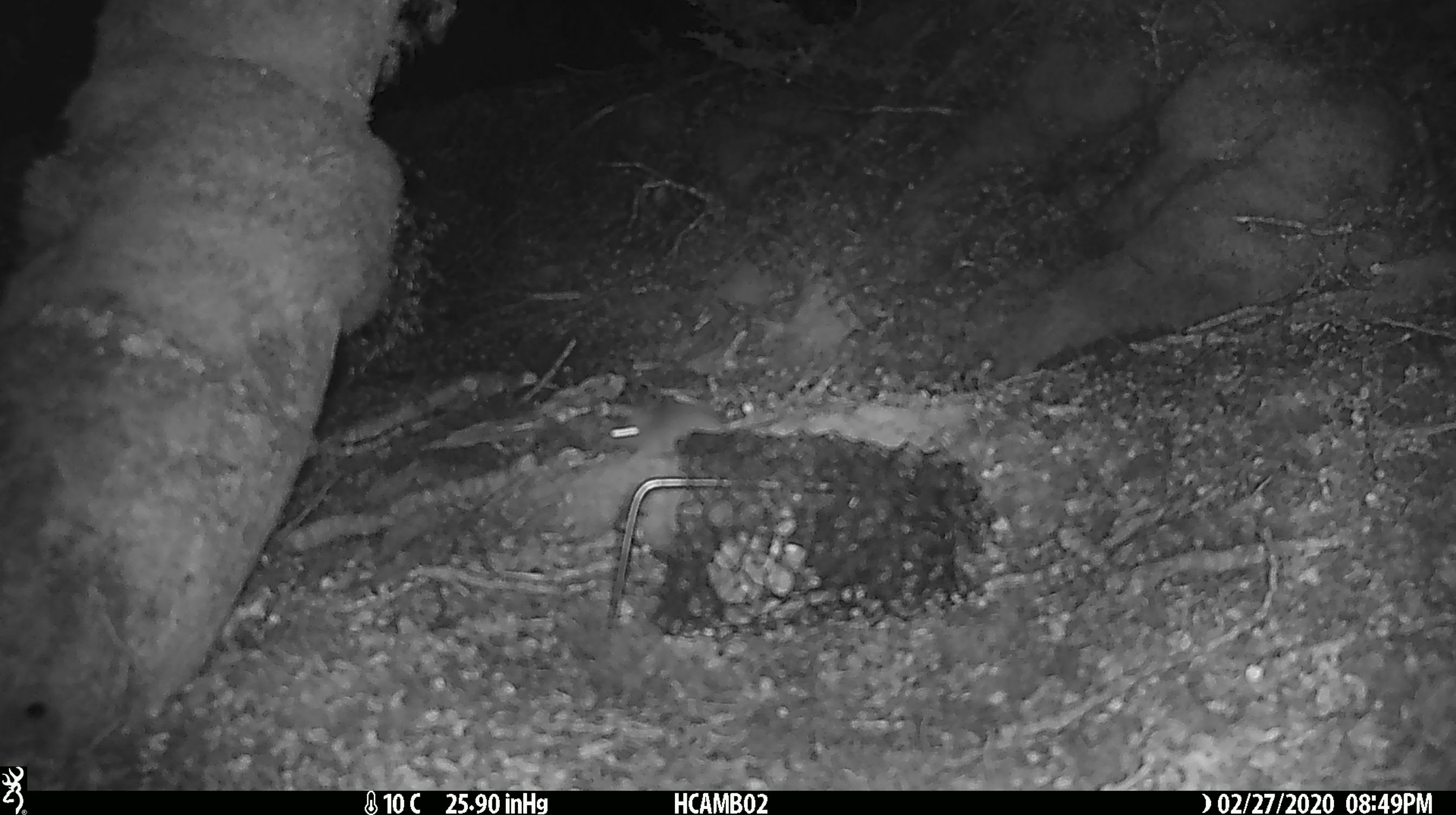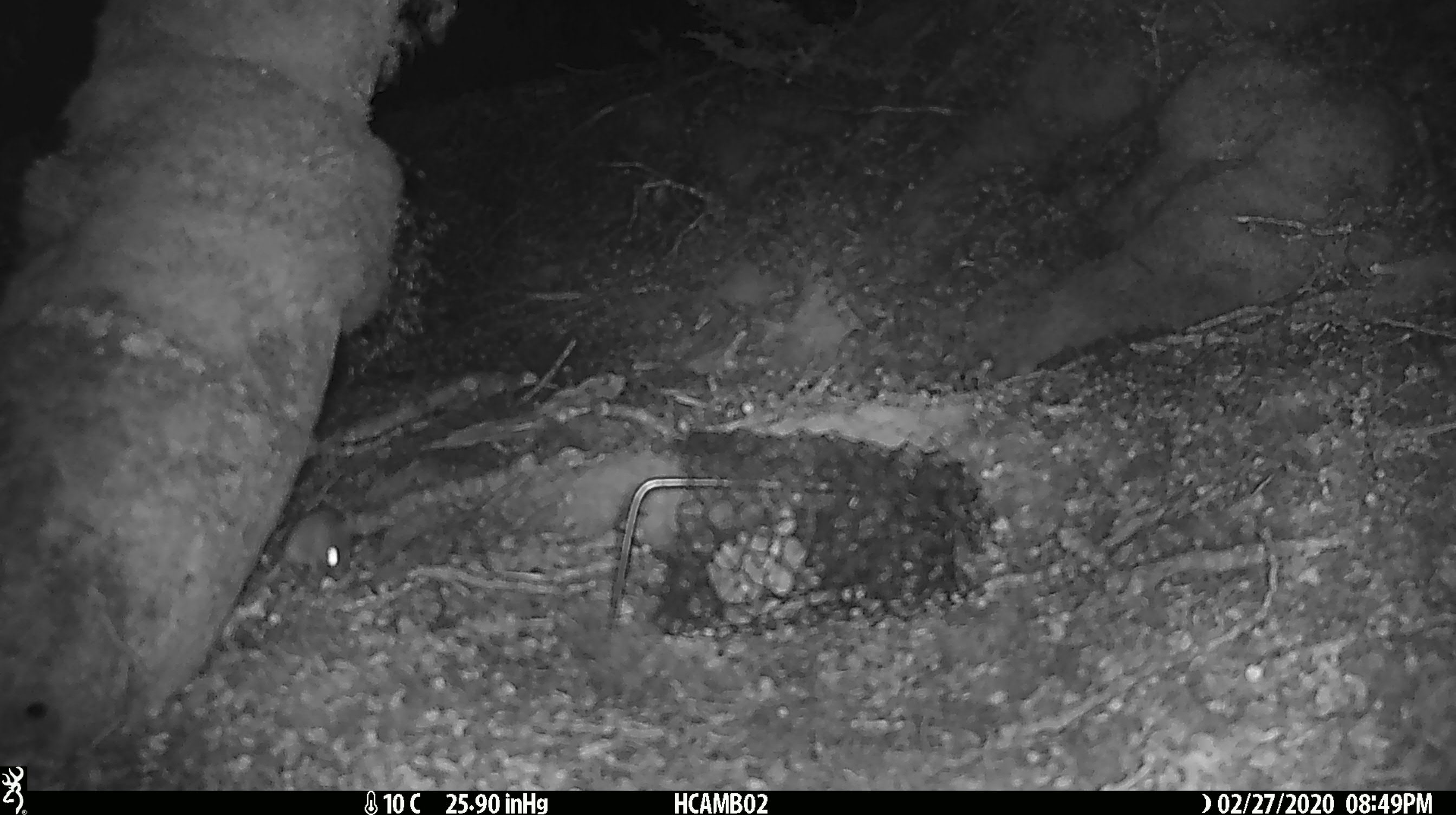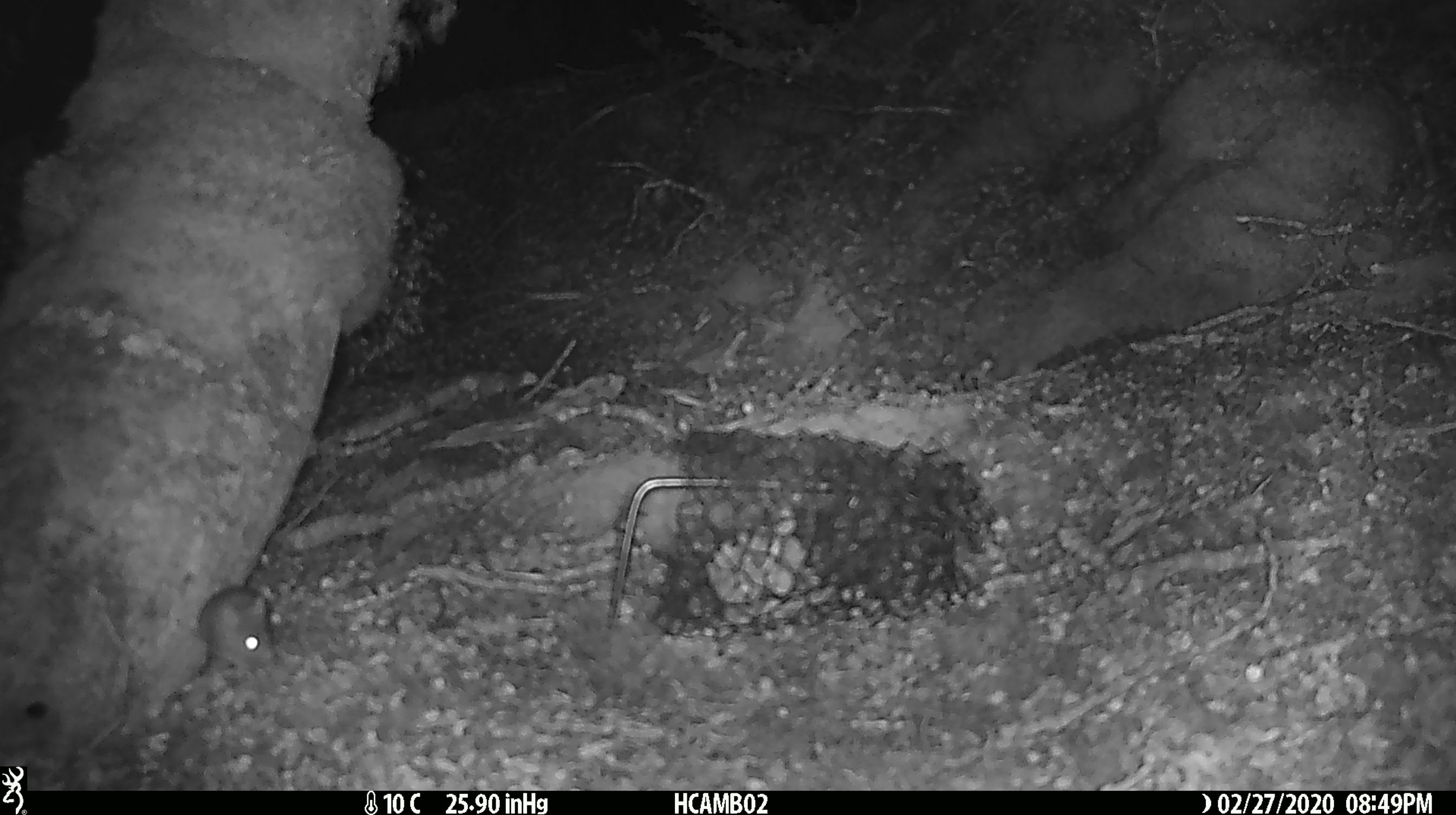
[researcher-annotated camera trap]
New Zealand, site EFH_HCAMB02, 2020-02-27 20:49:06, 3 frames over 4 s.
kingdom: Animalia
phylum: Chordata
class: Mammalia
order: Rodentia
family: Muridae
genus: Mus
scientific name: Mus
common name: mouse